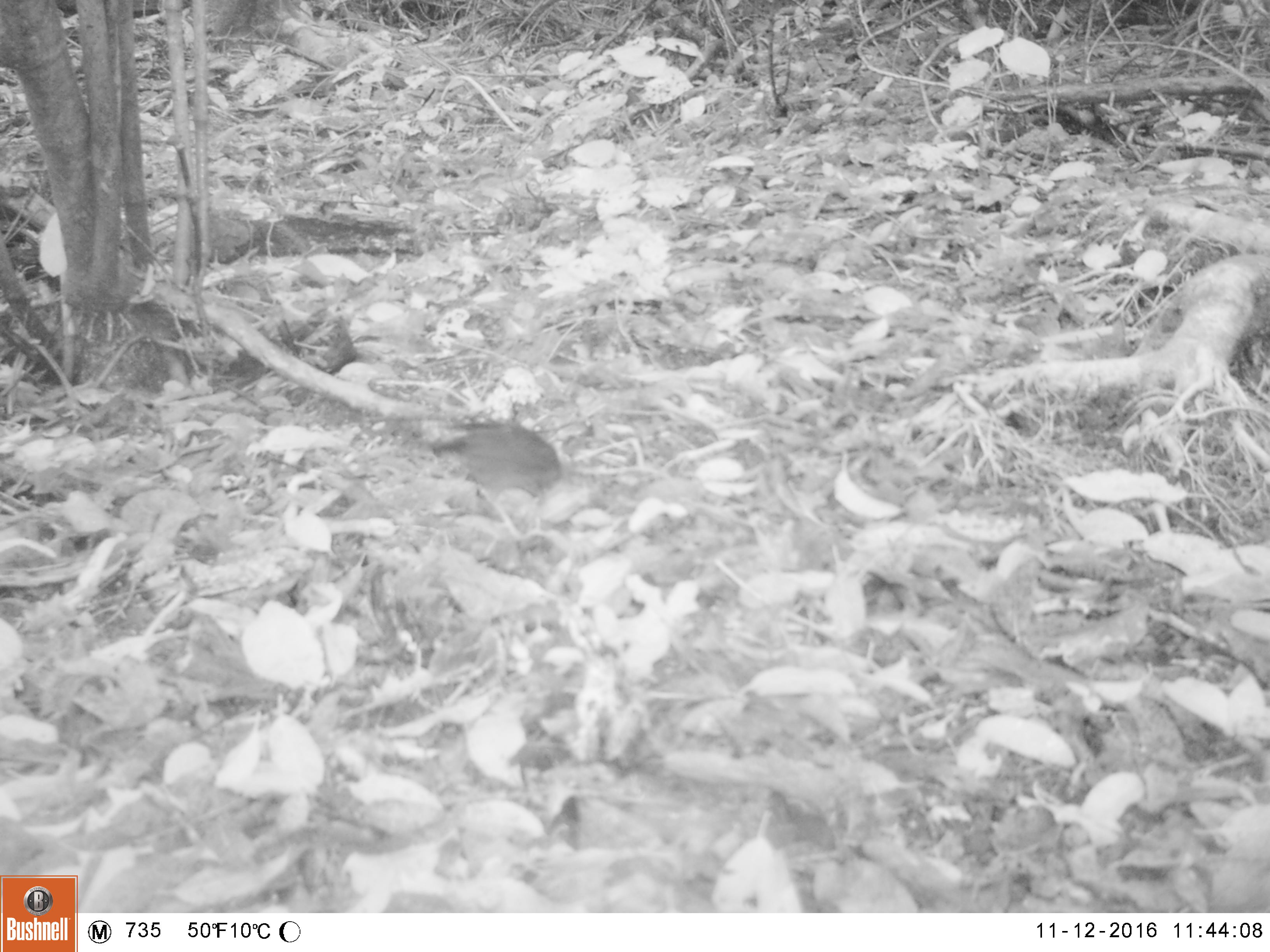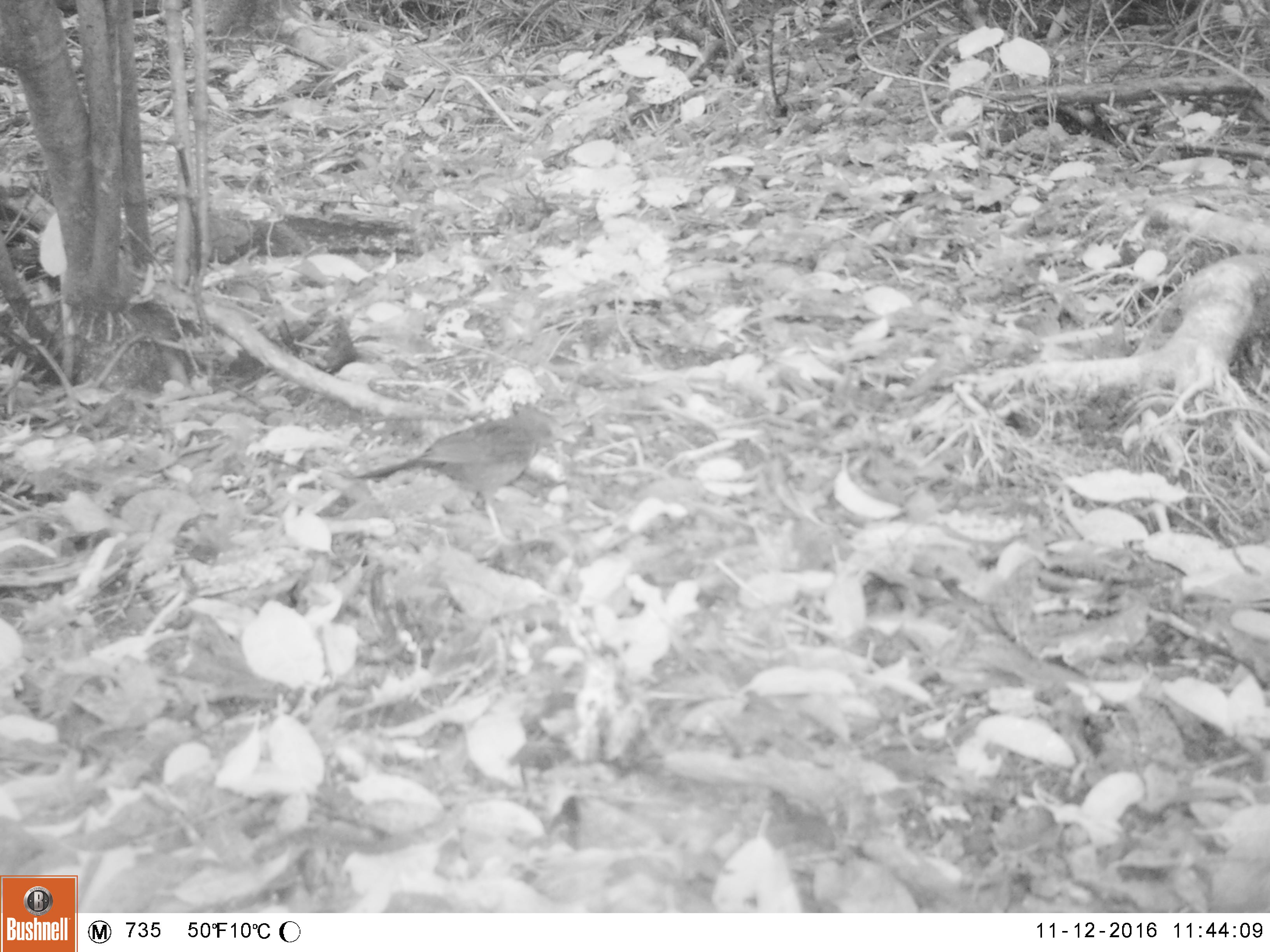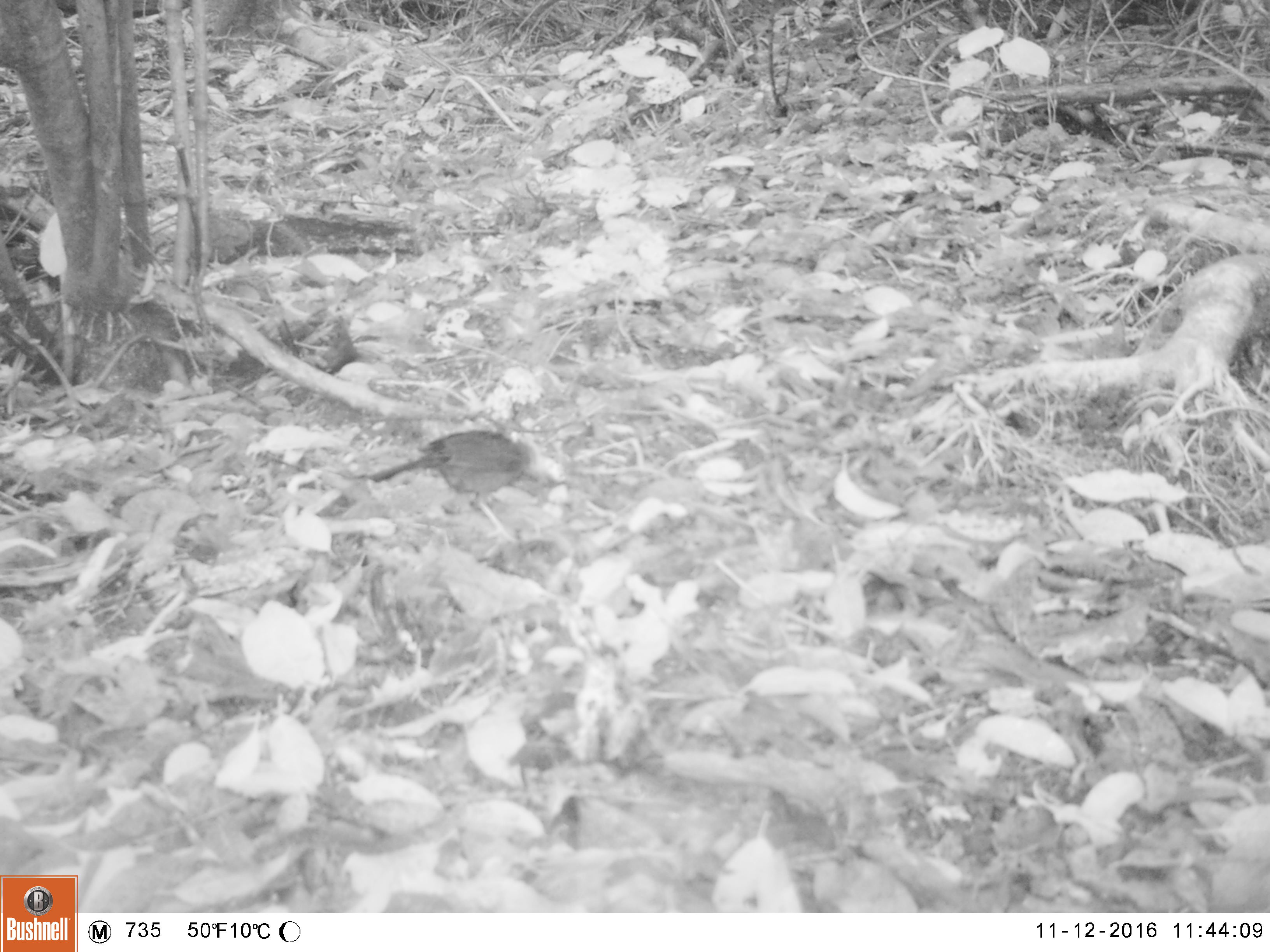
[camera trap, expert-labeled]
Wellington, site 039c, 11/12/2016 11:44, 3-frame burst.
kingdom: Animalia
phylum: Chordata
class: Aves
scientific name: Aves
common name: bird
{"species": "bird (Aves)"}